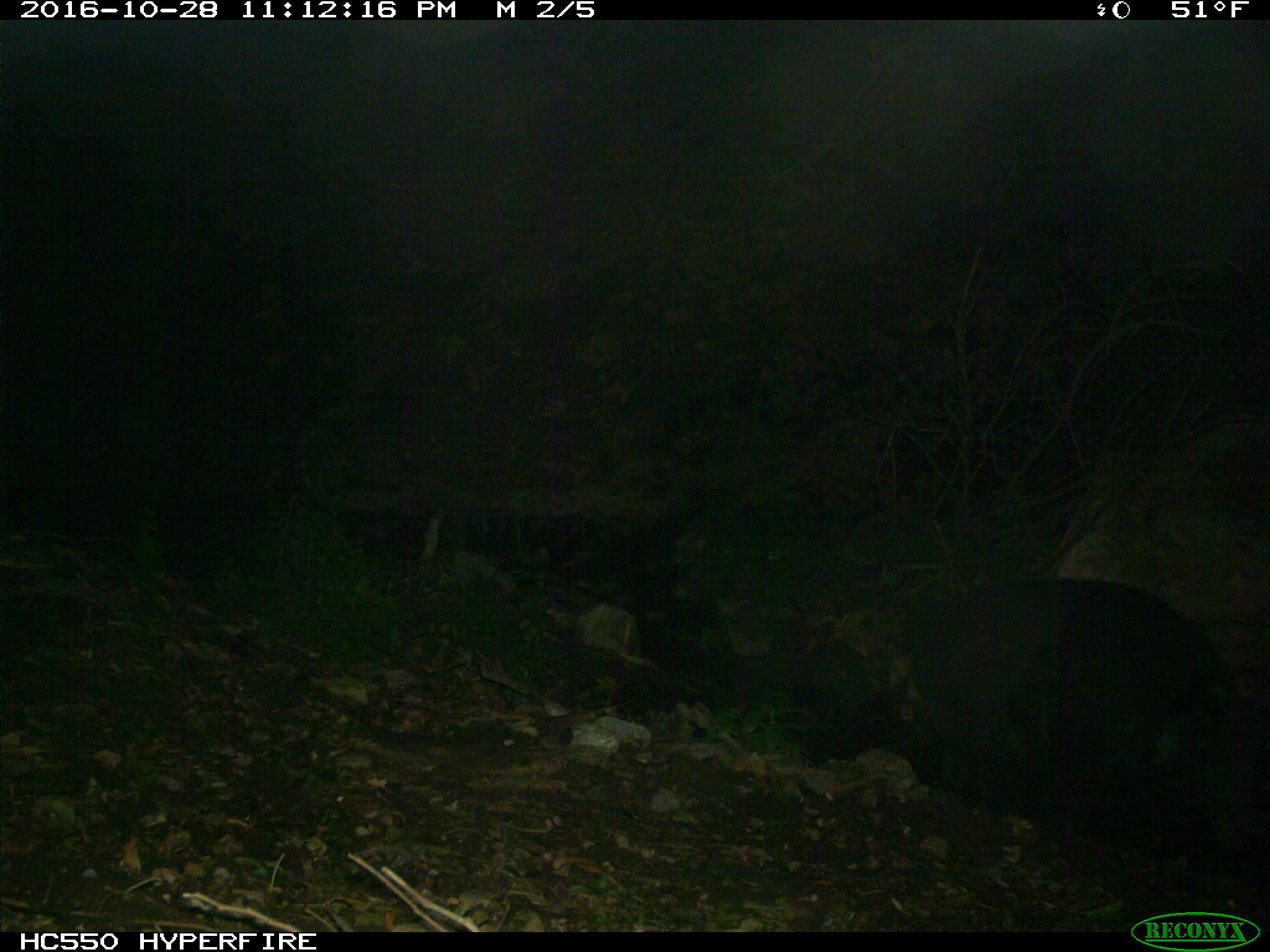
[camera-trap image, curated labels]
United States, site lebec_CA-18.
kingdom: Animalia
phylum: Chordata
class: Mammalia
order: Artiodactyla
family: Suidae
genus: Sus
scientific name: Sus scrofa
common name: wild boar